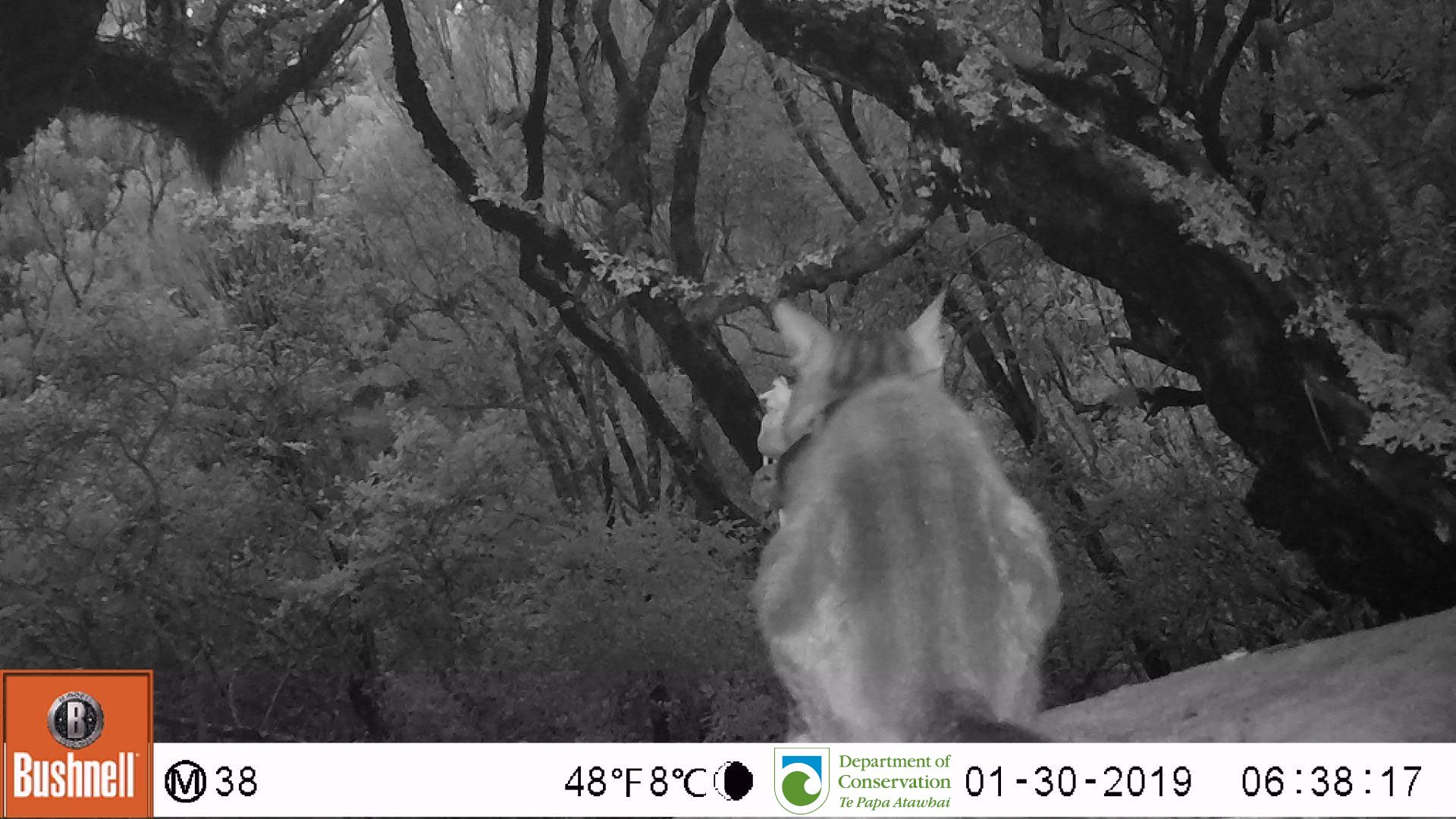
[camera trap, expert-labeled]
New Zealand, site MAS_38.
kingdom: Animalia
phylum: Chordata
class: Mammalia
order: Carnivora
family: Felidae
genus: Felis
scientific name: Felis catus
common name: domestic cat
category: cat